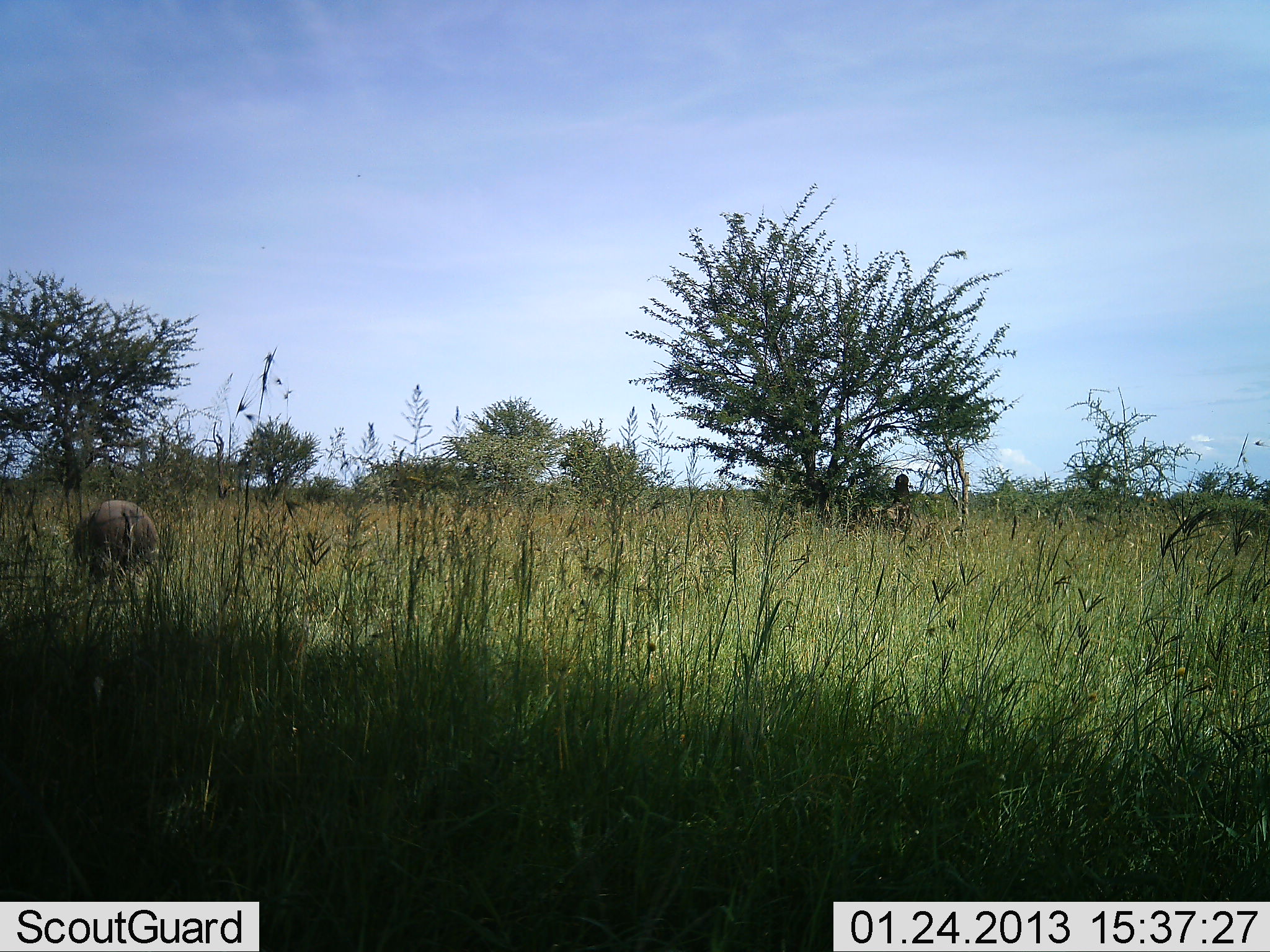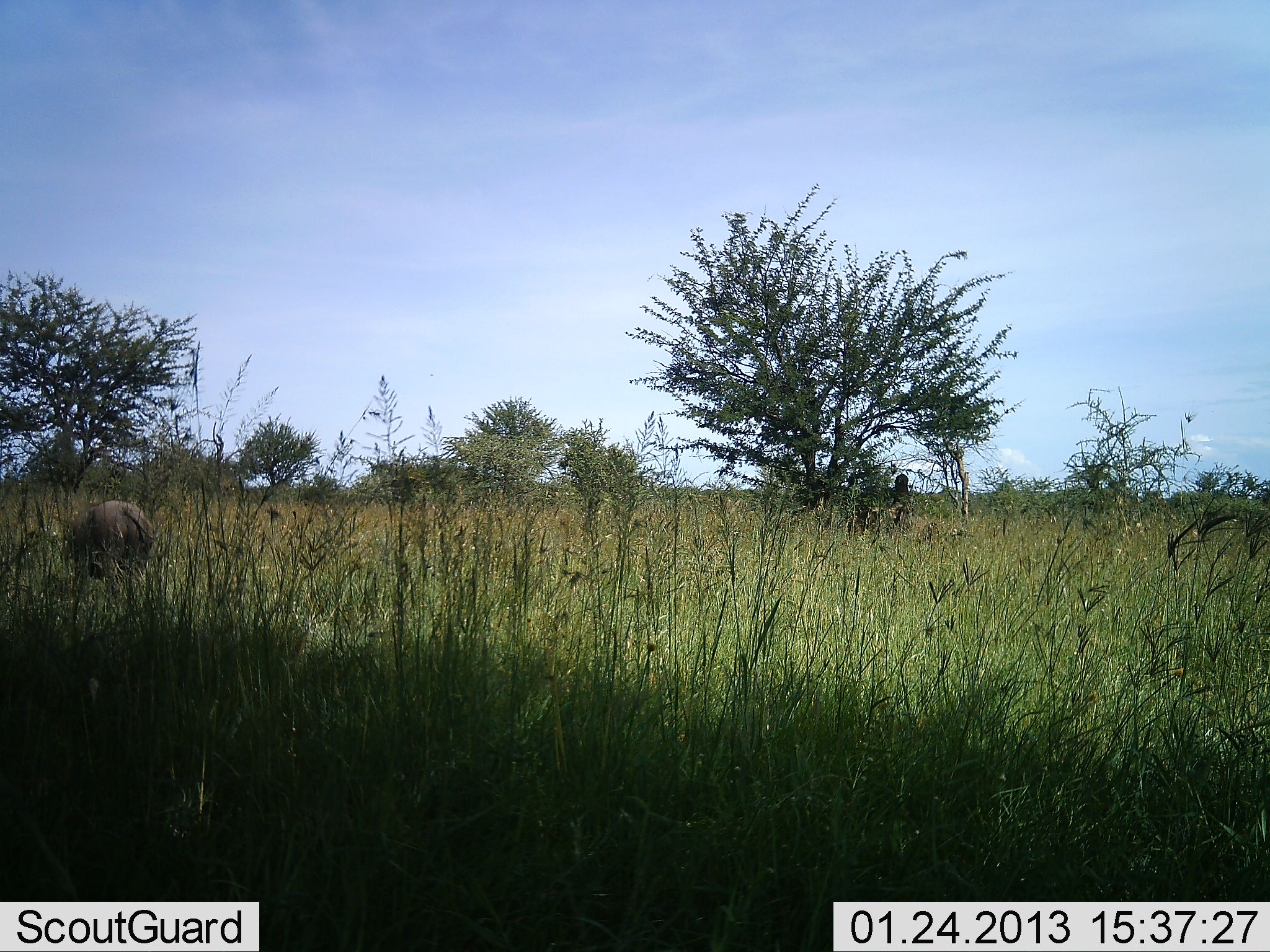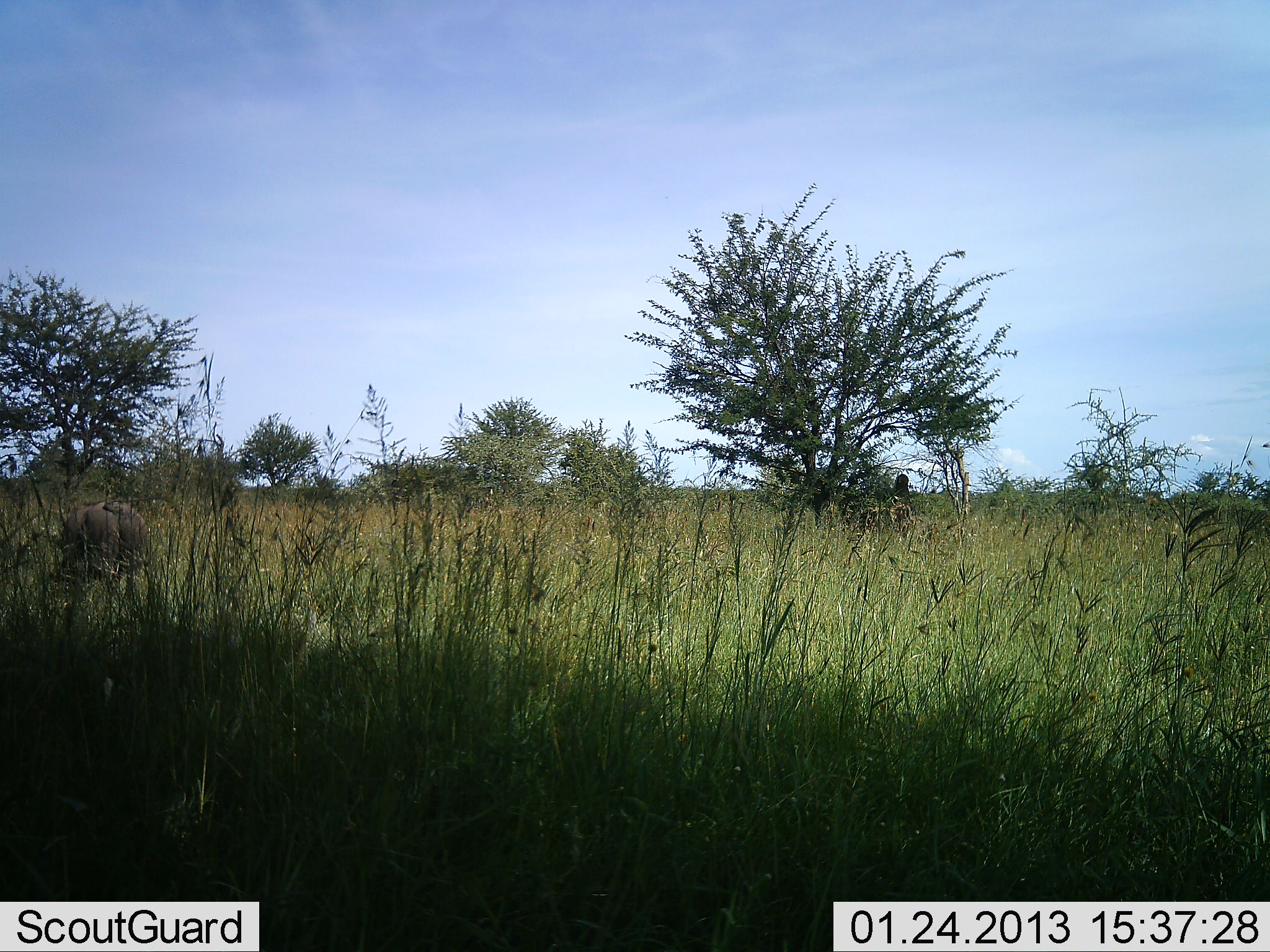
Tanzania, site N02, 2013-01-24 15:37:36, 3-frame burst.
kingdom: Animalia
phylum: Chordata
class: Mammalia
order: Artiodactyla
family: Suidae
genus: Phacochoerus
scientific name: Phacochoerus africanus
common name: warthog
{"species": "warthog (Phacochoerus africanus)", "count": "1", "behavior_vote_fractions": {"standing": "41%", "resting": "0%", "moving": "0%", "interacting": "0%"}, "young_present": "0%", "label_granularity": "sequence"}